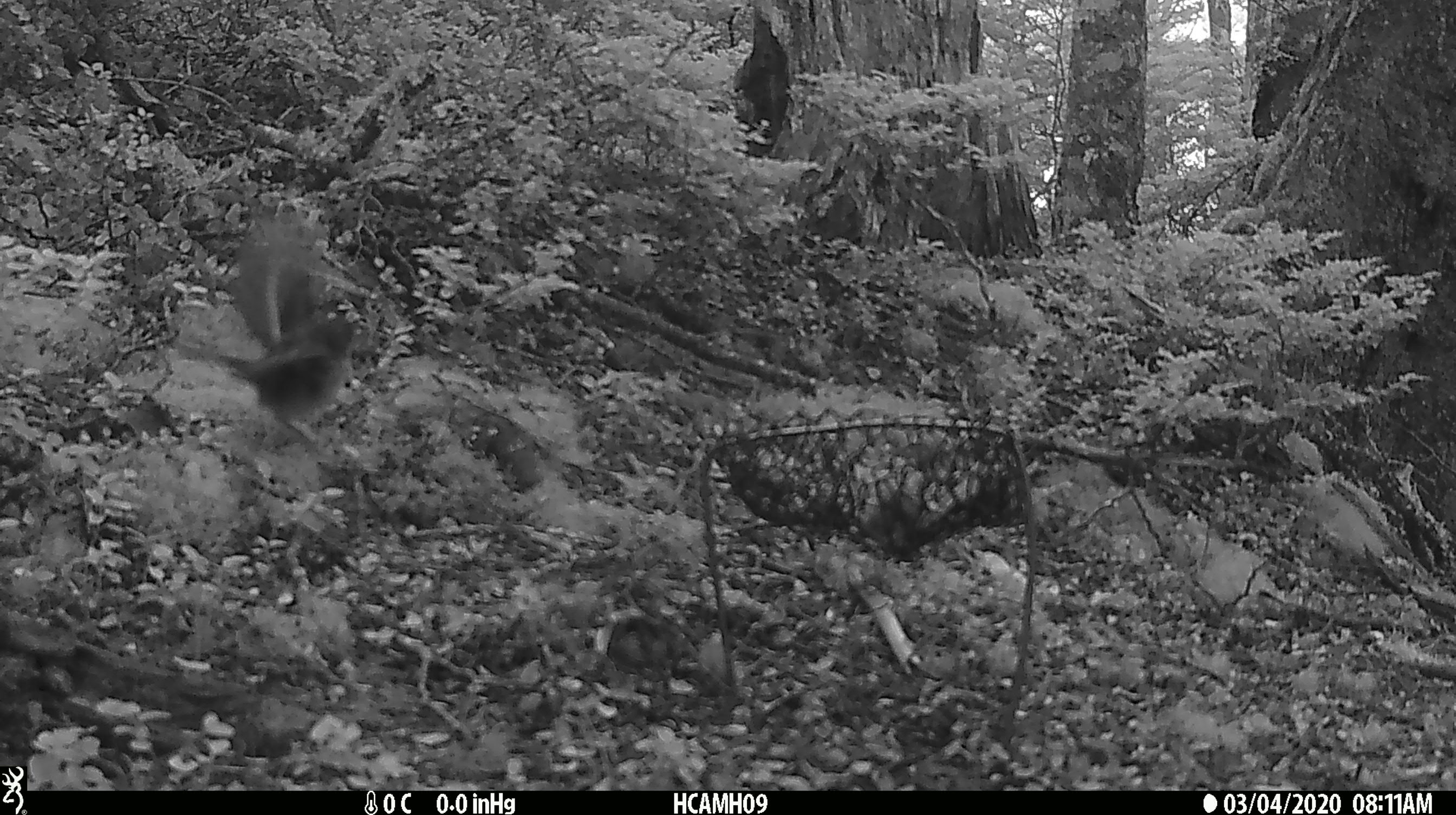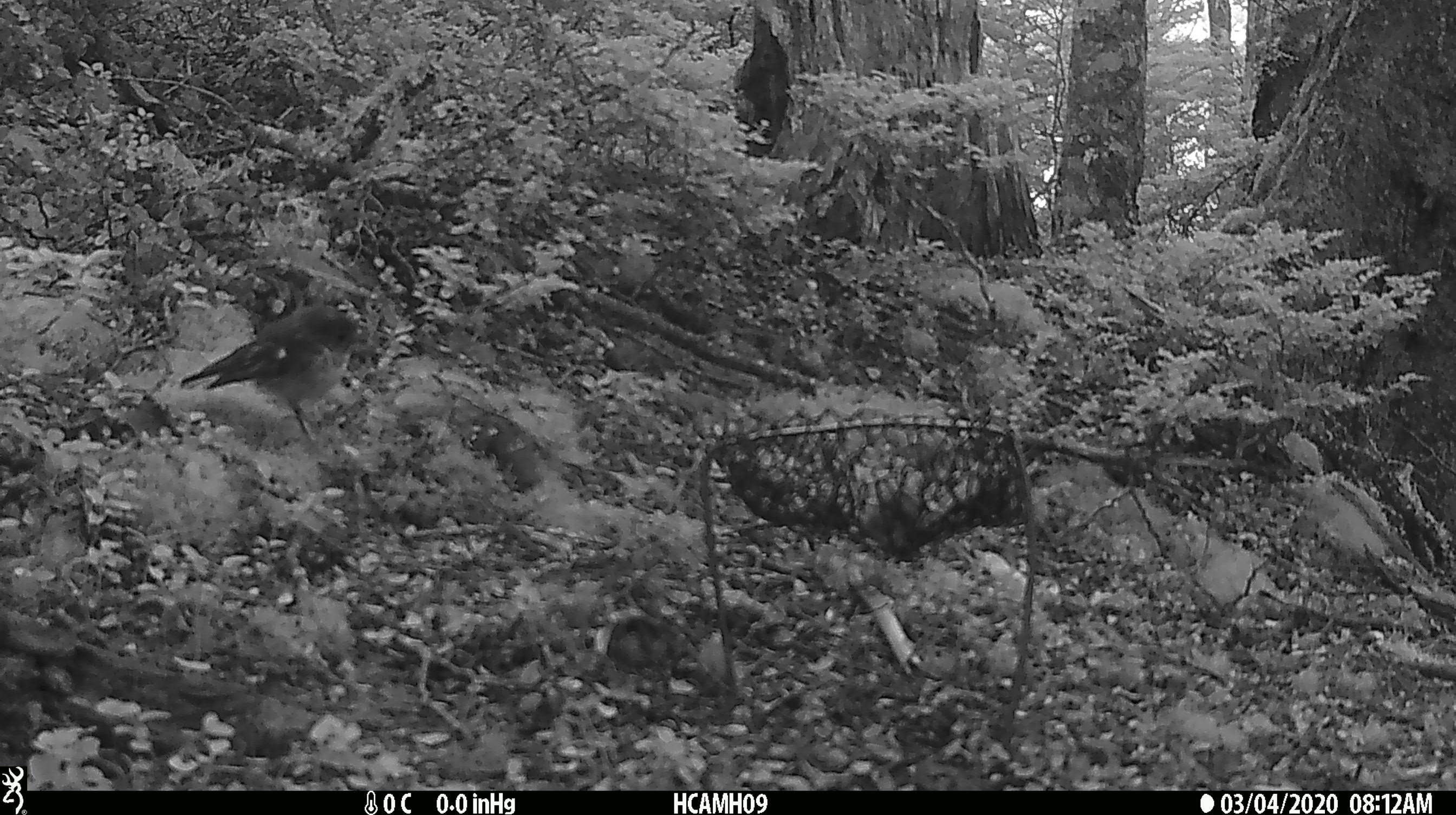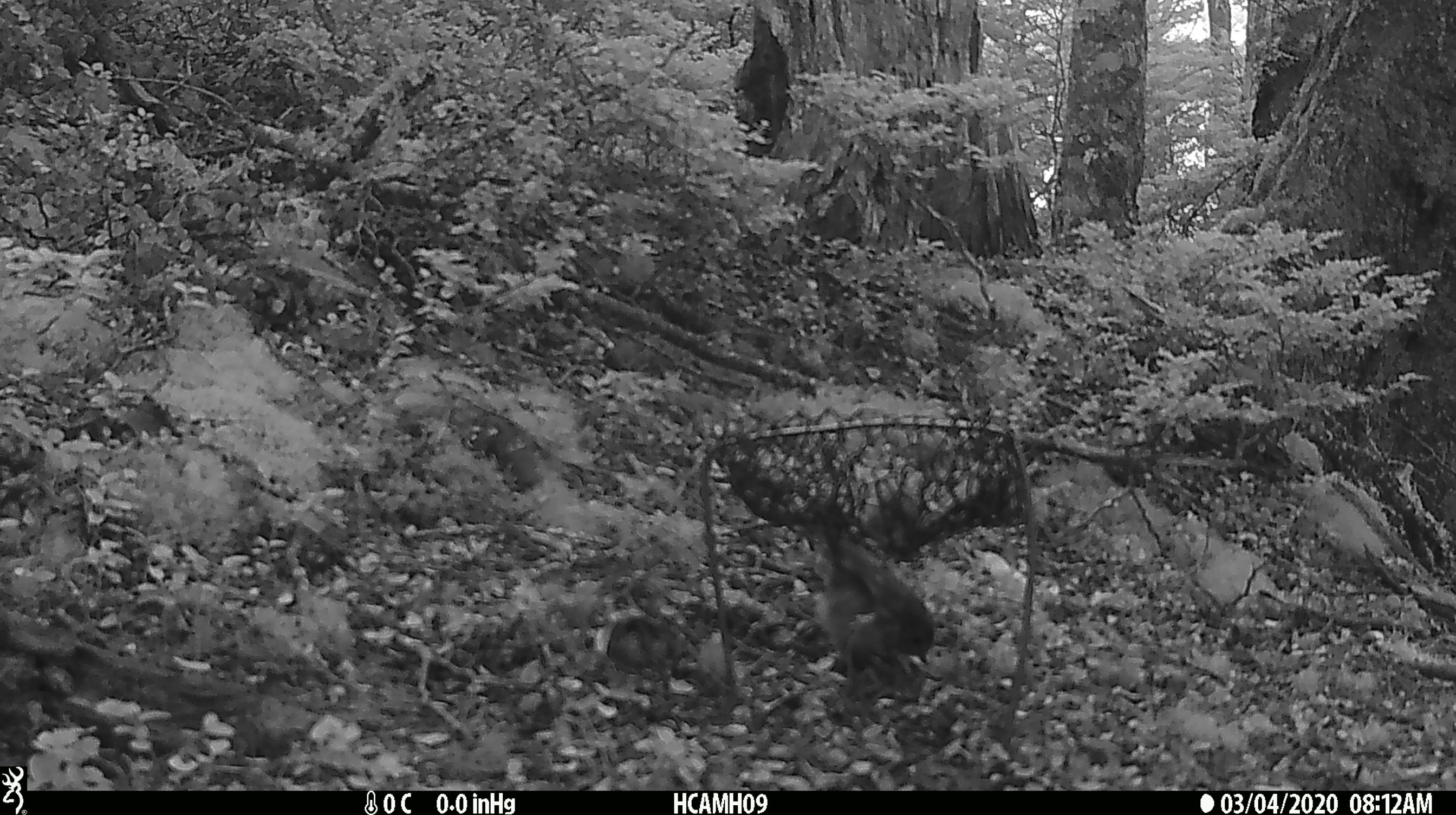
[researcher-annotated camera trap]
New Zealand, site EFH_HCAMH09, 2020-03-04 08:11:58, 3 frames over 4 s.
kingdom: Animalia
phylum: Chordata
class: Aves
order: Passeriformes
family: Petroicidae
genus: Petroica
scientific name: Petroica macrocephala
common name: tomtit